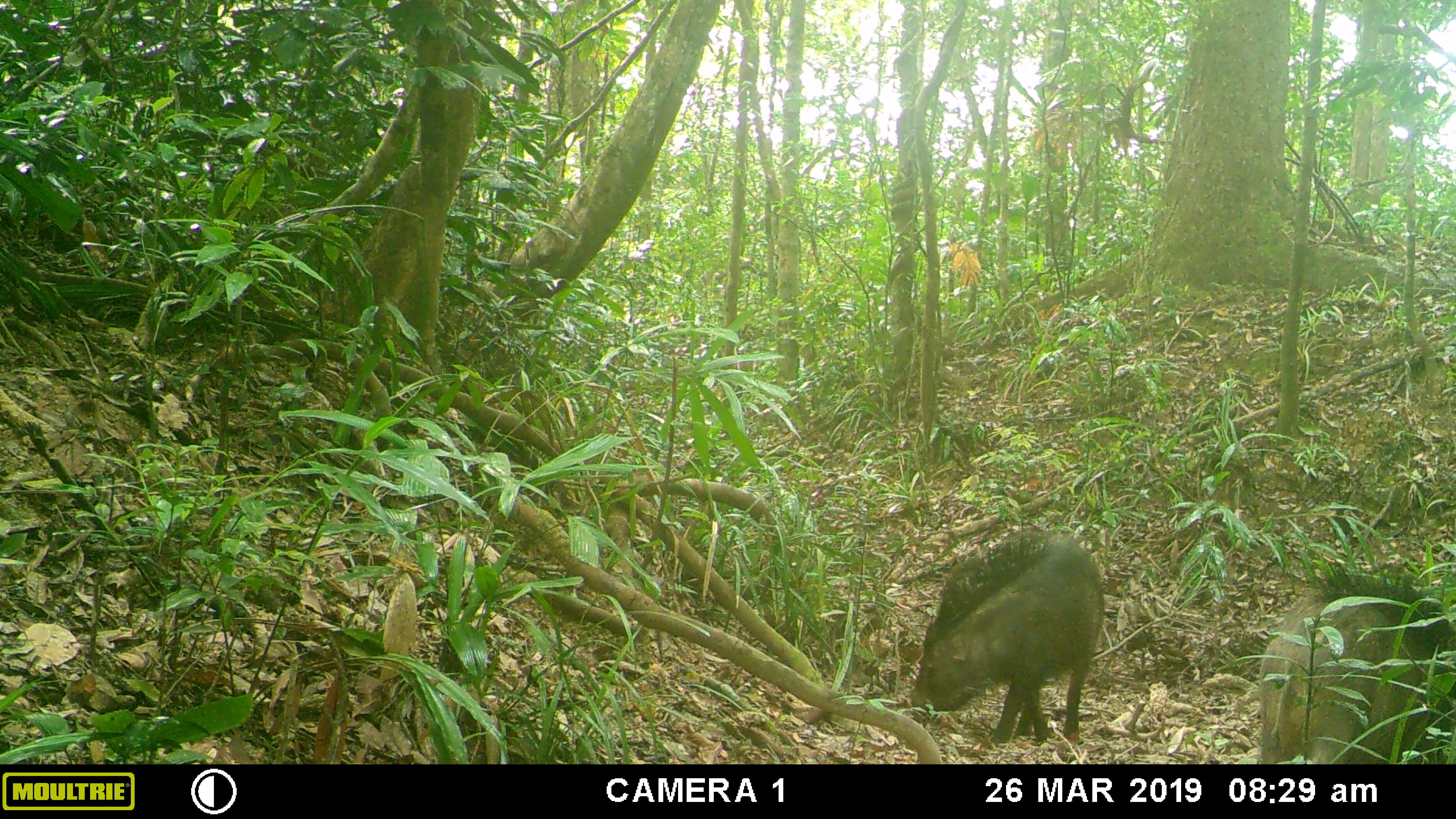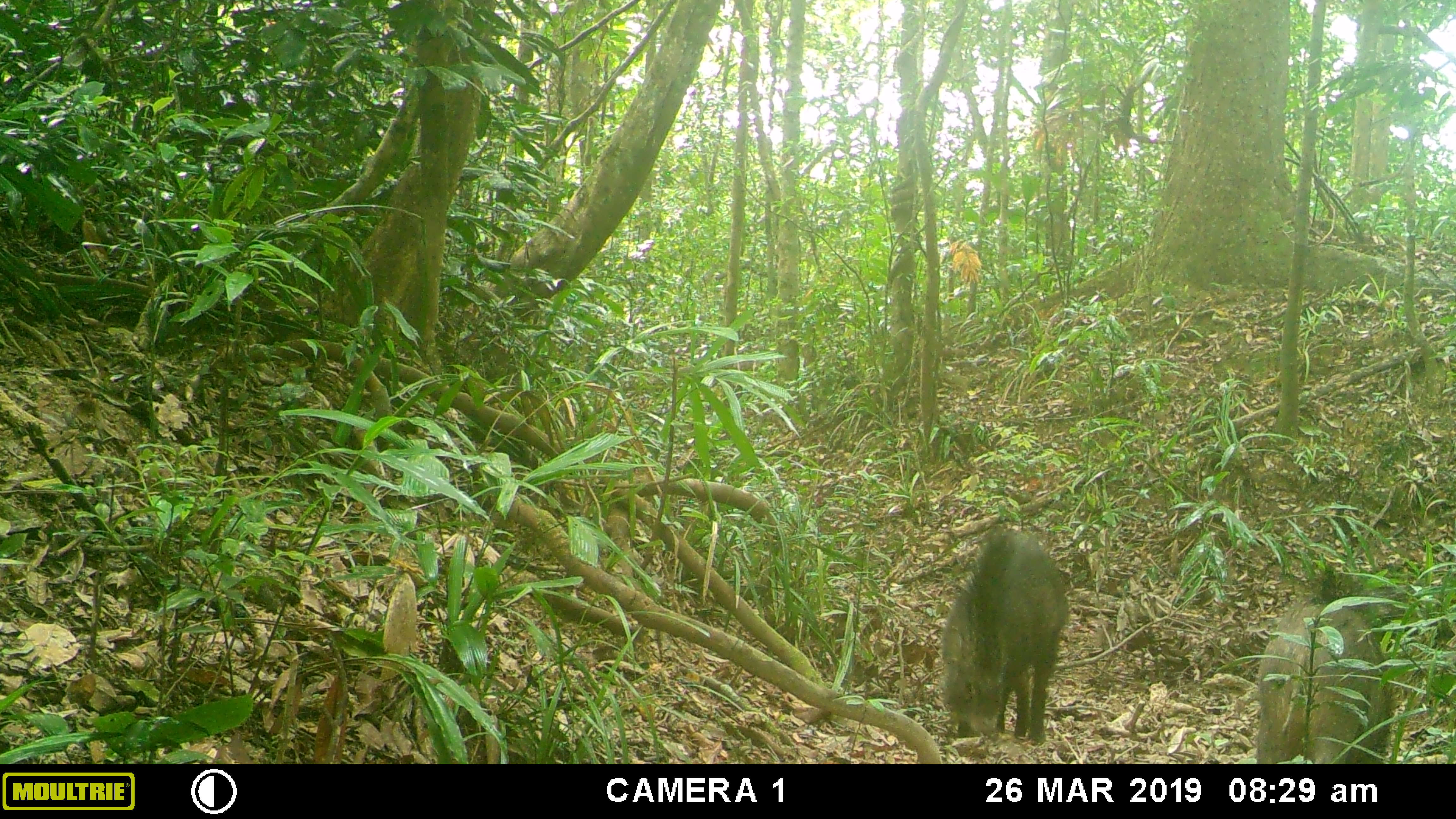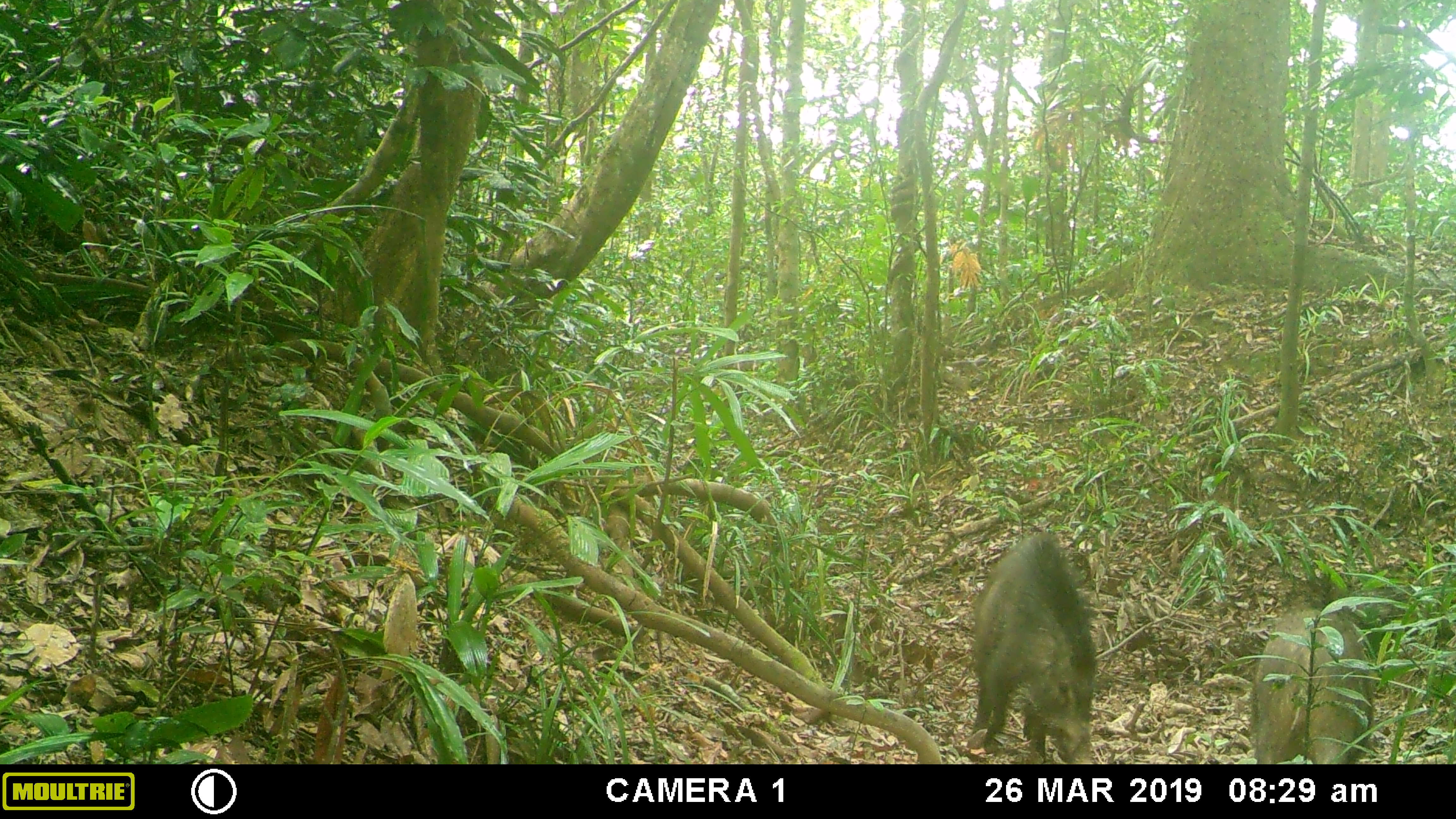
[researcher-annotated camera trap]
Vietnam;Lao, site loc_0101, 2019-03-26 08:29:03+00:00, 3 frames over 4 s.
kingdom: Animalia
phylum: Chordata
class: Mammalia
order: Artiodactyla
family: Suidae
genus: Sus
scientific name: Sus scrofa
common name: eurasian wild pig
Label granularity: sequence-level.